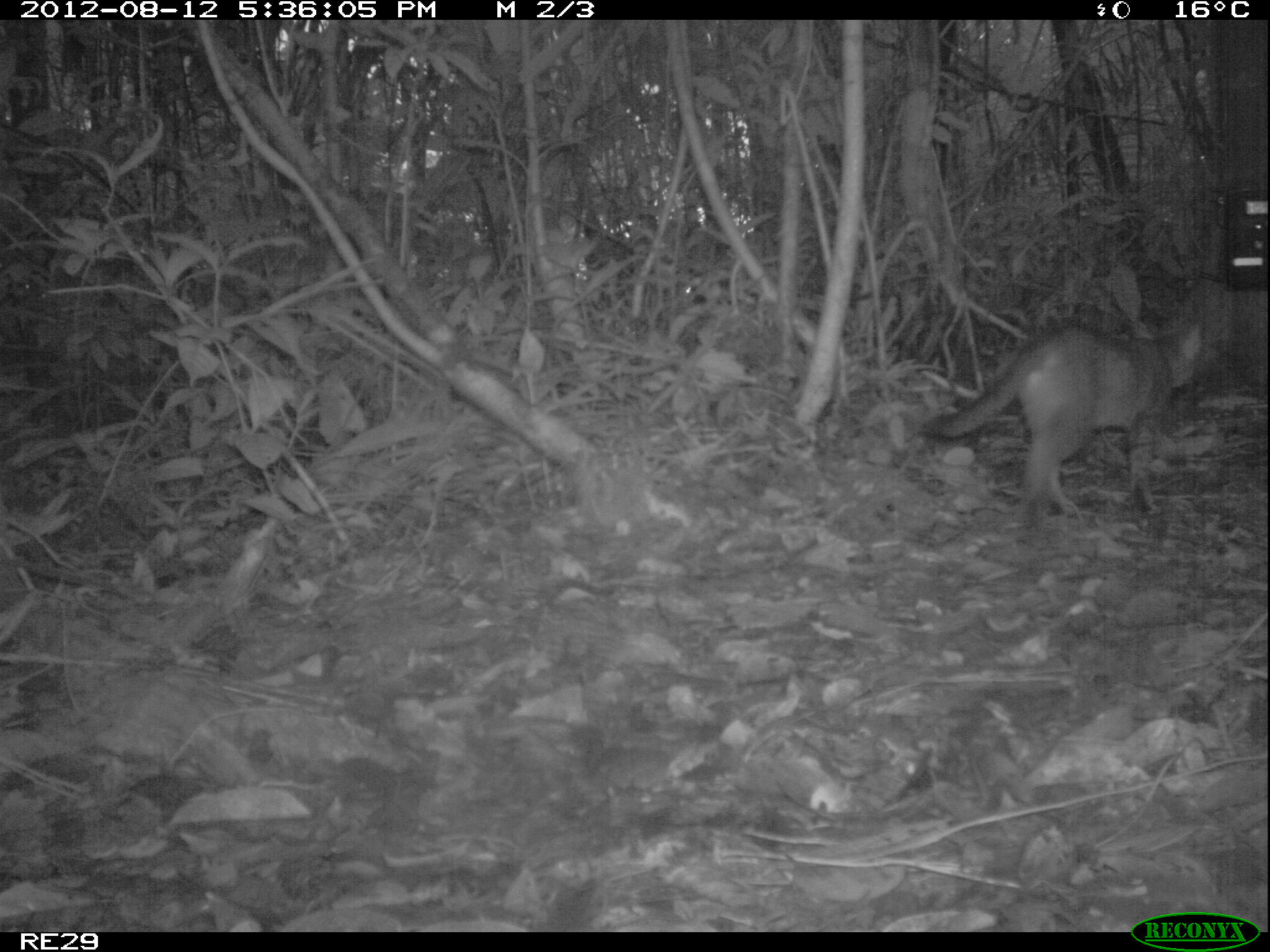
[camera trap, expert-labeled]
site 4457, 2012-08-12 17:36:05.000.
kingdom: Animalia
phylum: Chordata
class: Mammalia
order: Carnivora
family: Felidae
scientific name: Felidae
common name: felids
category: felis sp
Felis sp (felids) (Felidae), count 1.